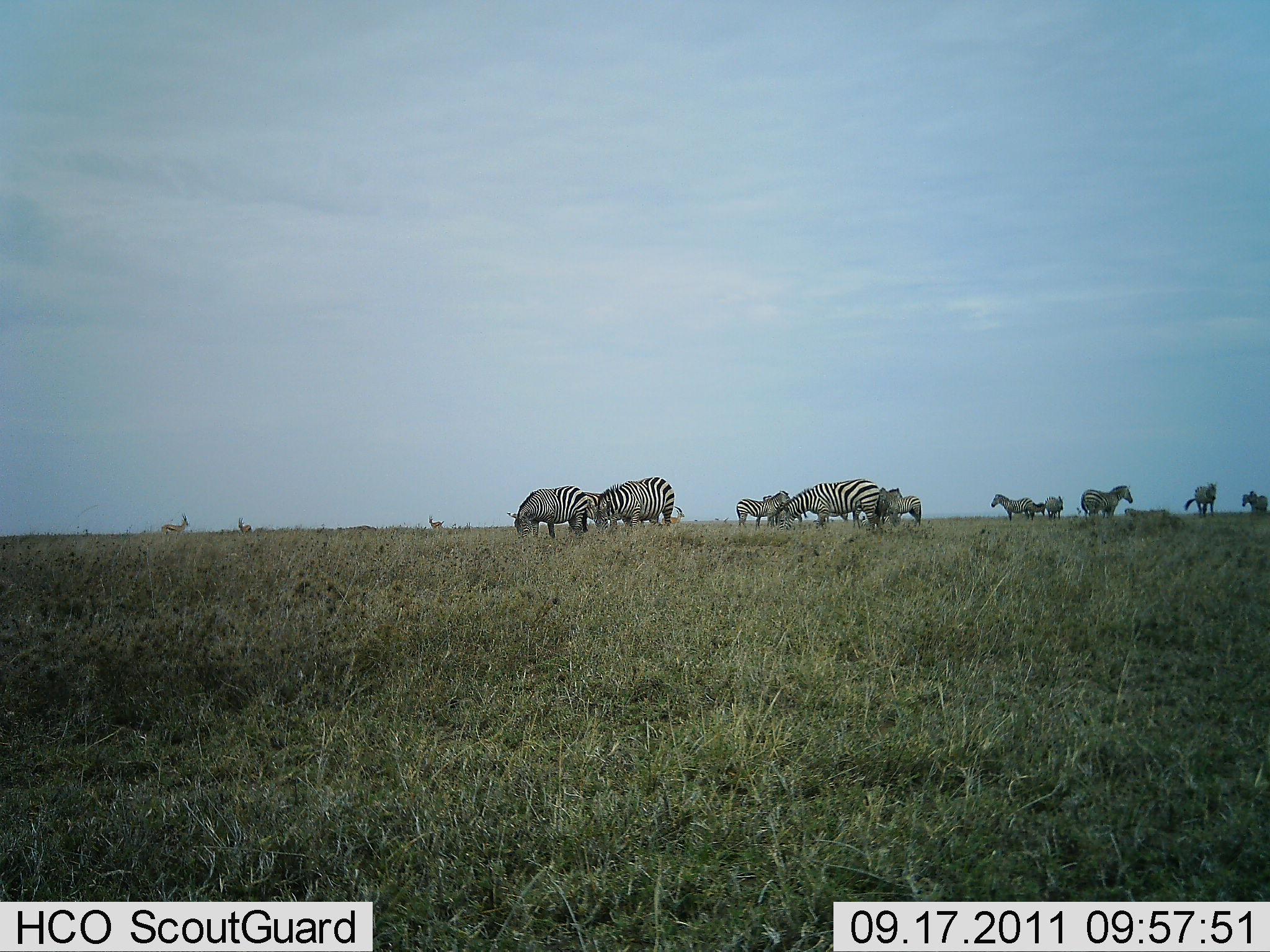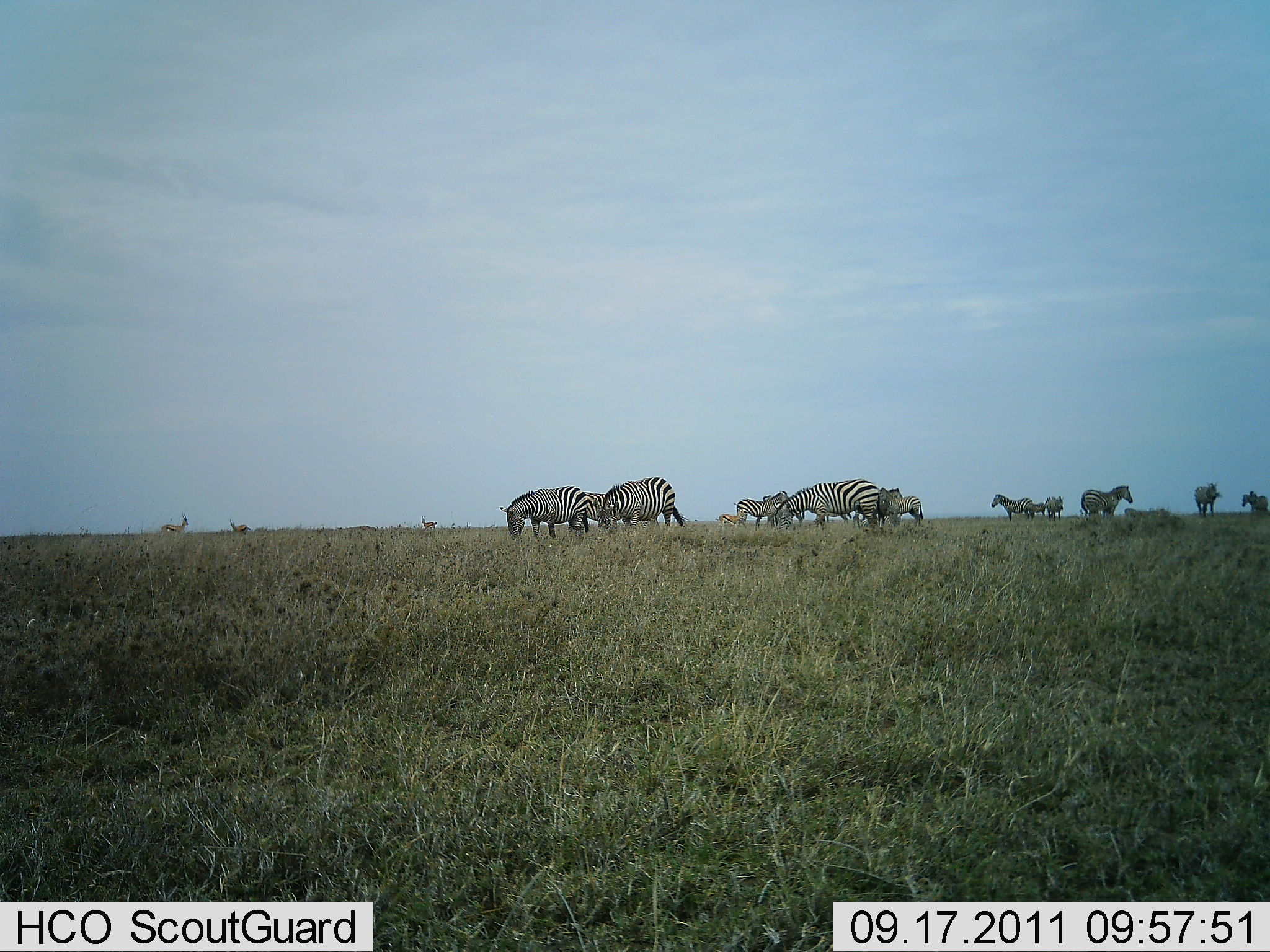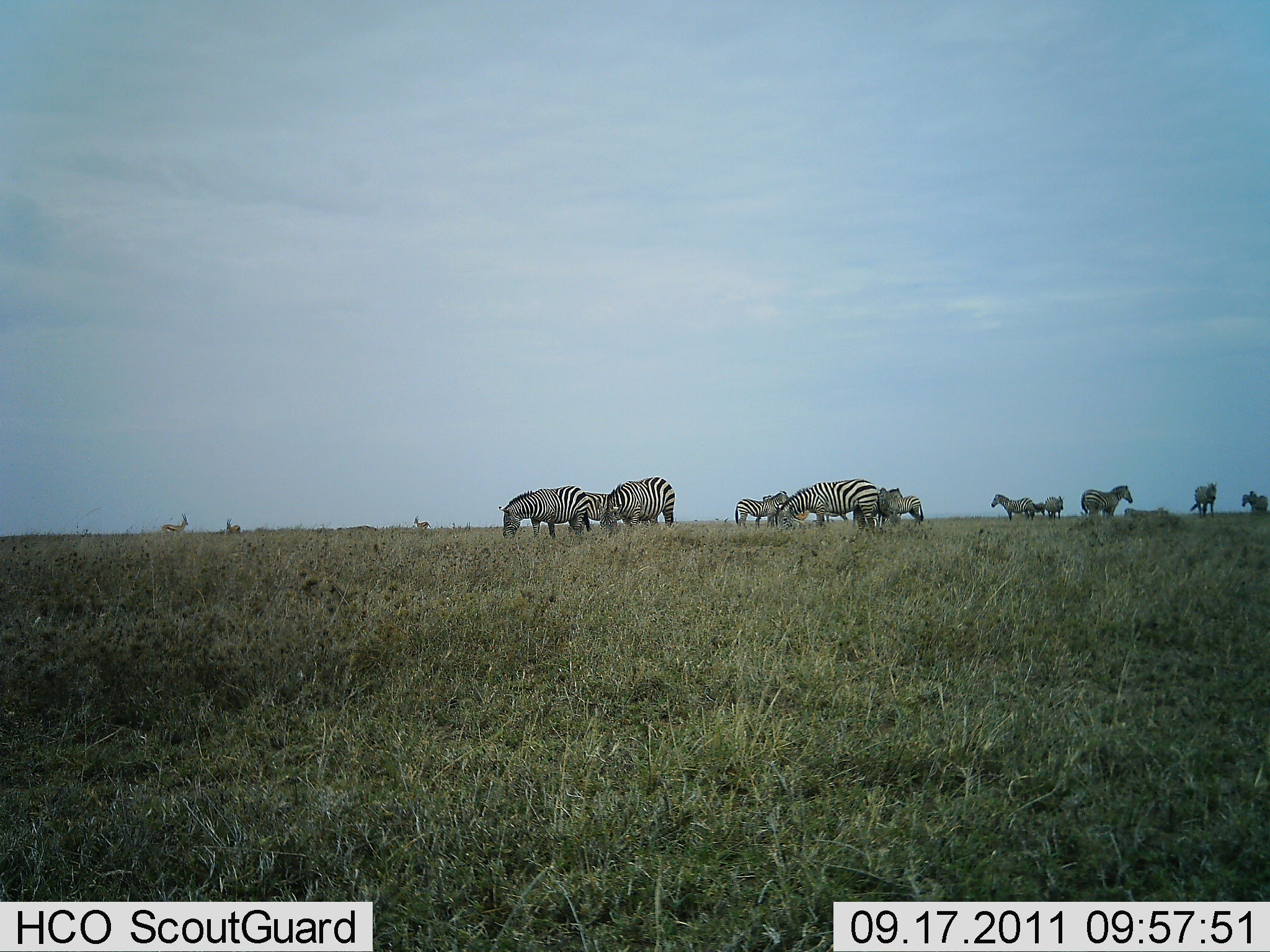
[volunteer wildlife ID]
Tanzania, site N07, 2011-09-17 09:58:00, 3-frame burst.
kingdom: Animalia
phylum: Chordata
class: Mammalia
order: Artiodactyla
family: Bovidae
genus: Eudorcas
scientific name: Eudorcas thomsonii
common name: thomson's gazelle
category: gazellethomsons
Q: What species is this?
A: Gazellethomsons (thomson's gazelle) (Eudorcas thomsonii).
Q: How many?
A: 4.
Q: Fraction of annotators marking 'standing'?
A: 100%.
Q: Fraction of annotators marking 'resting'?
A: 0%.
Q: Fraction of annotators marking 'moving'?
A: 44%.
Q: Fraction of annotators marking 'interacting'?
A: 0%.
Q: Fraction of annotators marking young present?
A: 0%.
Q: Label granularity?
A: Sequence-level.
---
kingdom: Animalia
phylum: Chordata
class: Mammalia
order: Perissodactyla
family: Equidae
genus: Equus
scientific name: Equus quagga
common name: plains zebra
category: zebra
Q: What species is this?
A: Zebra (plains zebra) (Equus quagga).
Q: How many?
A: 11-50.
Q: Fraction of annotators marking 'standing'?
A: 70%.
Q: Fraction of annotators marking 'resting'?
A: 4%.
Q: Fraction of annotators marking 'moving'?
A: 11%.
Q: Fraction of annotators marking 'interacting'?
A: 4%.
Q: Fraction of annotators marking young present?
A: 4%.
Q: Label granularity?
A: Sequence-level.